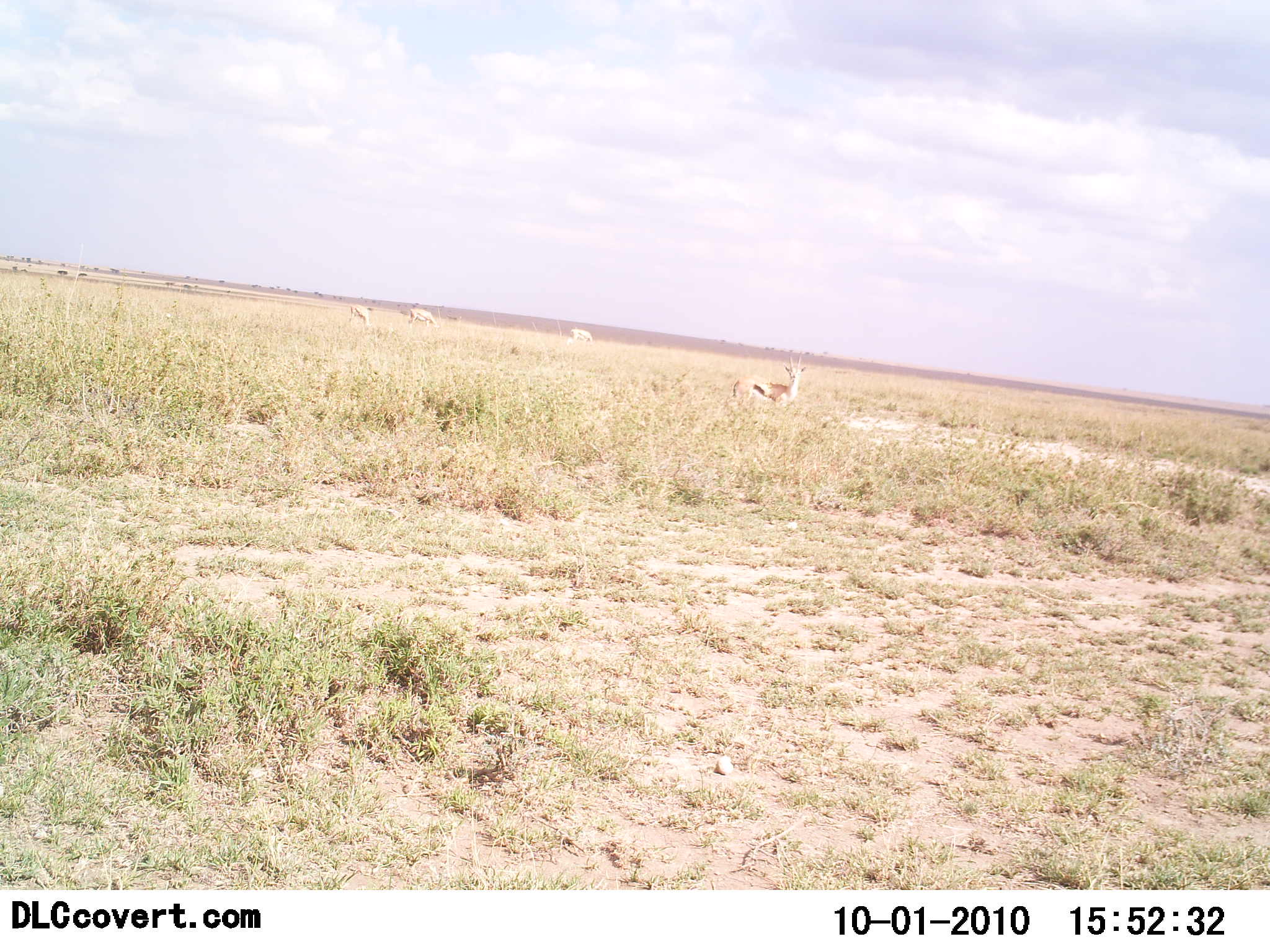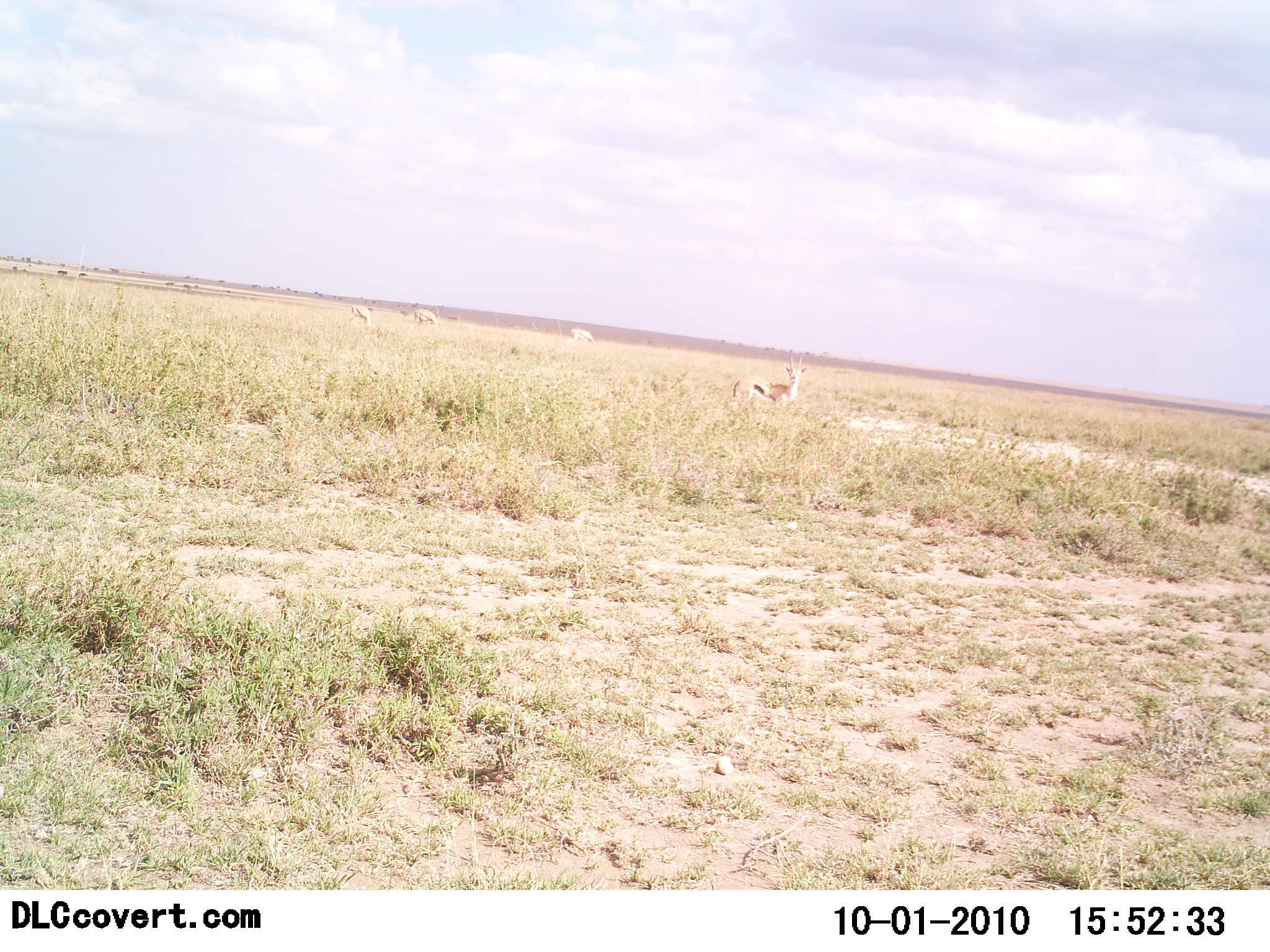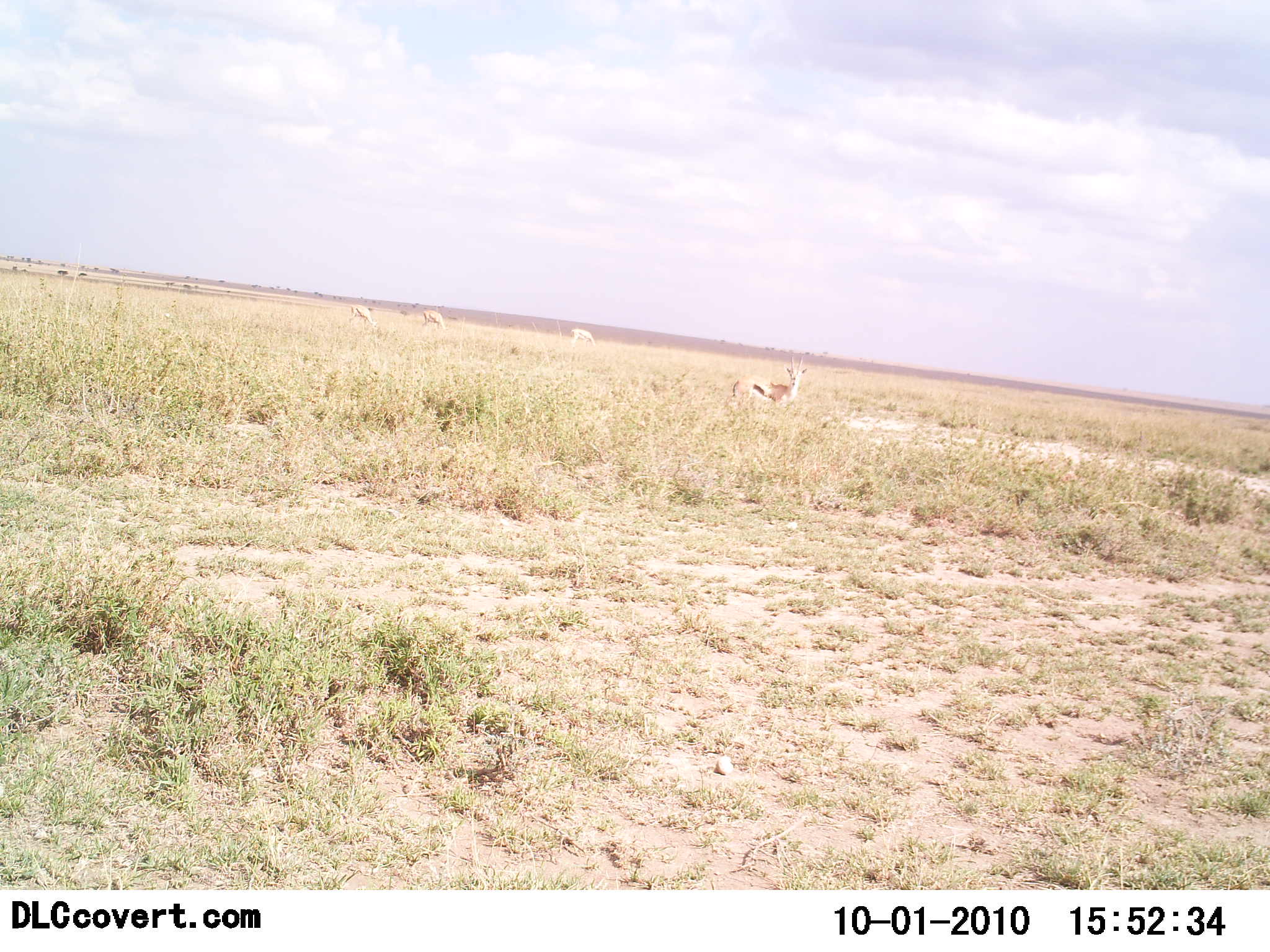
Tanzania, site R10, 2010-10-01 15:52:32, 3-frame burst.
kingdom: Animalia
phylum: Chordata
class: Mammalia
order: Artiodactyla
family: Bovidae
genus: Eudorcas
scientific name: Eudorcas thomsonii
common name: thomson's gazelle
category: gazellethomsons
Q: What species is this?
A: Gazellethomsons (thomson's gazelle) (Eudorcas thomsonii).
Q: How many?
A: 4.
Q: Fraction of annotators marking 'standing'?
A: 85%.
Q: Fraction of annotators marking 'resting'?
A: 8%.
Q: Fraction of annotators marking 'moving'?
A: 23%.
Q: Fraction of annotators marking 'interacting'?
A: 0%.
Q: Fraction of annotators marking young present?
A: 0%.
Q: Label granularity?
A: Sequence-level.